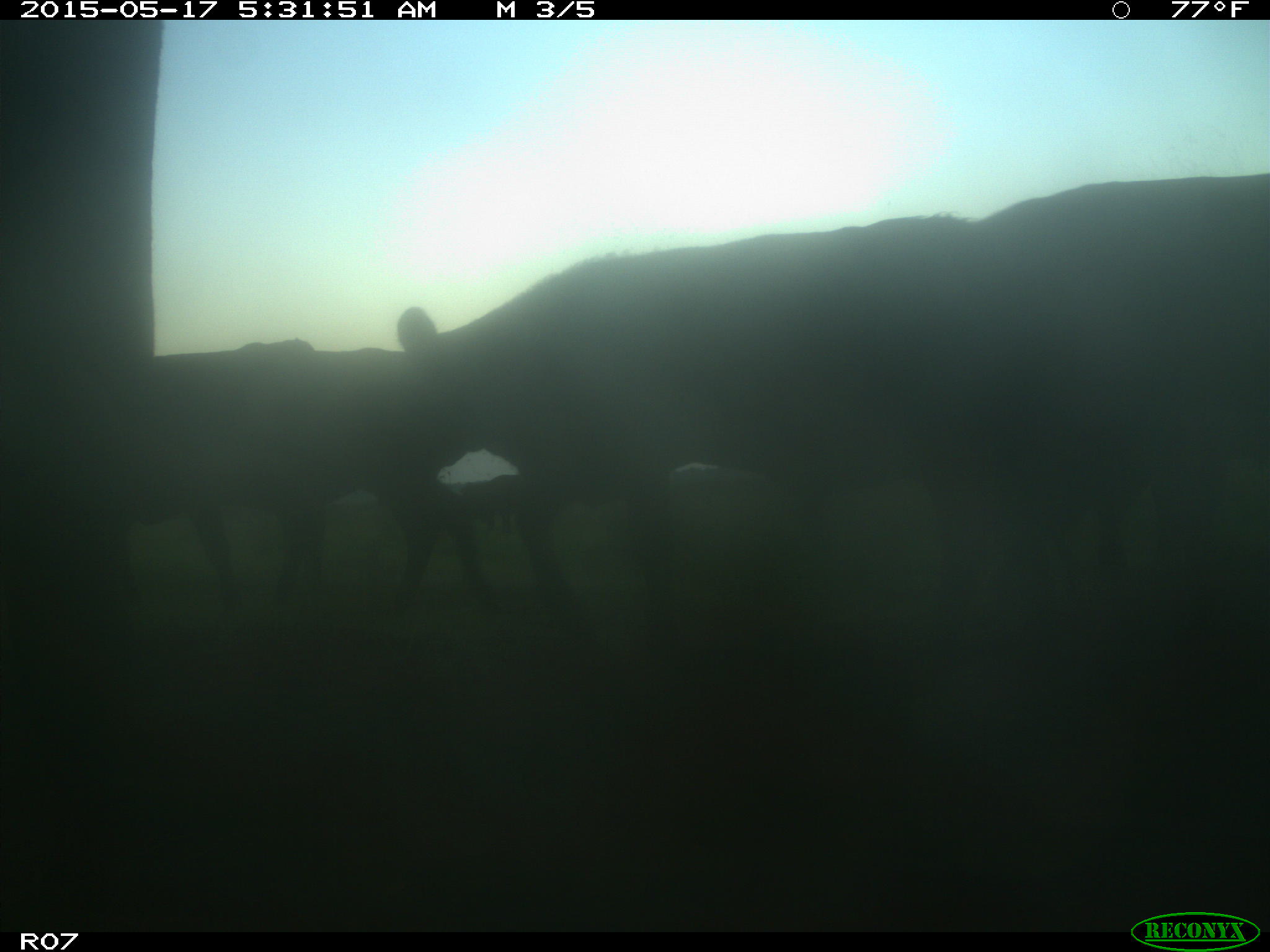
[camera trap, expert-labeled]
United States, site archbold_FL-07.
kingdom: Animalia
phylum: Chordata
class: Mammalia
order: Artiodactyla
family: Bovidae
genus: Bos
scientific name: Bos taurus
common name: domestic cow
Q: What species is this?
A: Bos taurus (domestic cow).